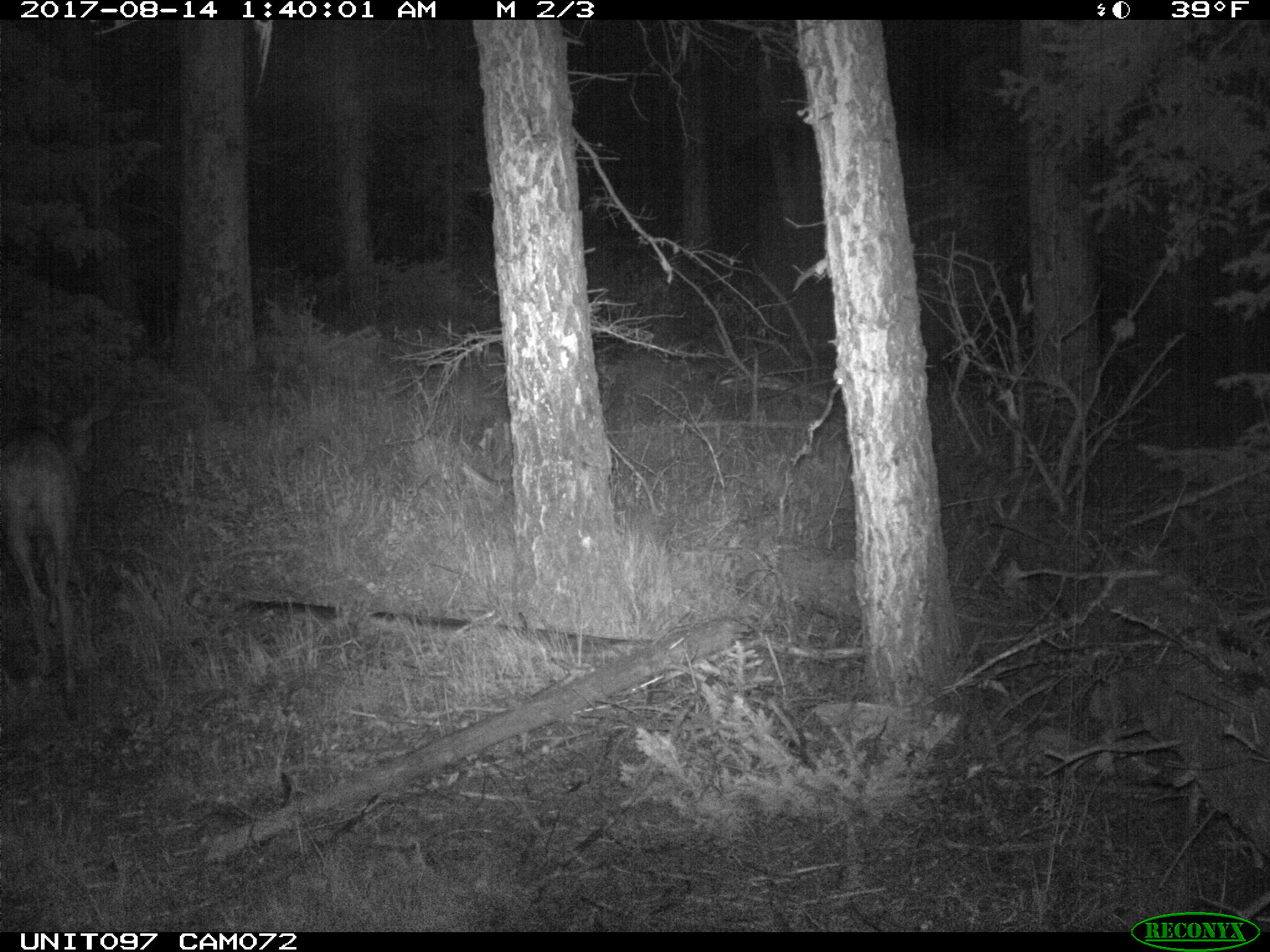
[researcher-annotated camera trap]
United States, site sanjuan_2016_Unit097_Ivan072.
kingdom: Animalia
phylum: Chordata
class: Mammalia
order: Artiodactyla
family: Cervidae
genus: Odocoileus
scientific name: Odocoileus hemionus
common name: mule deer